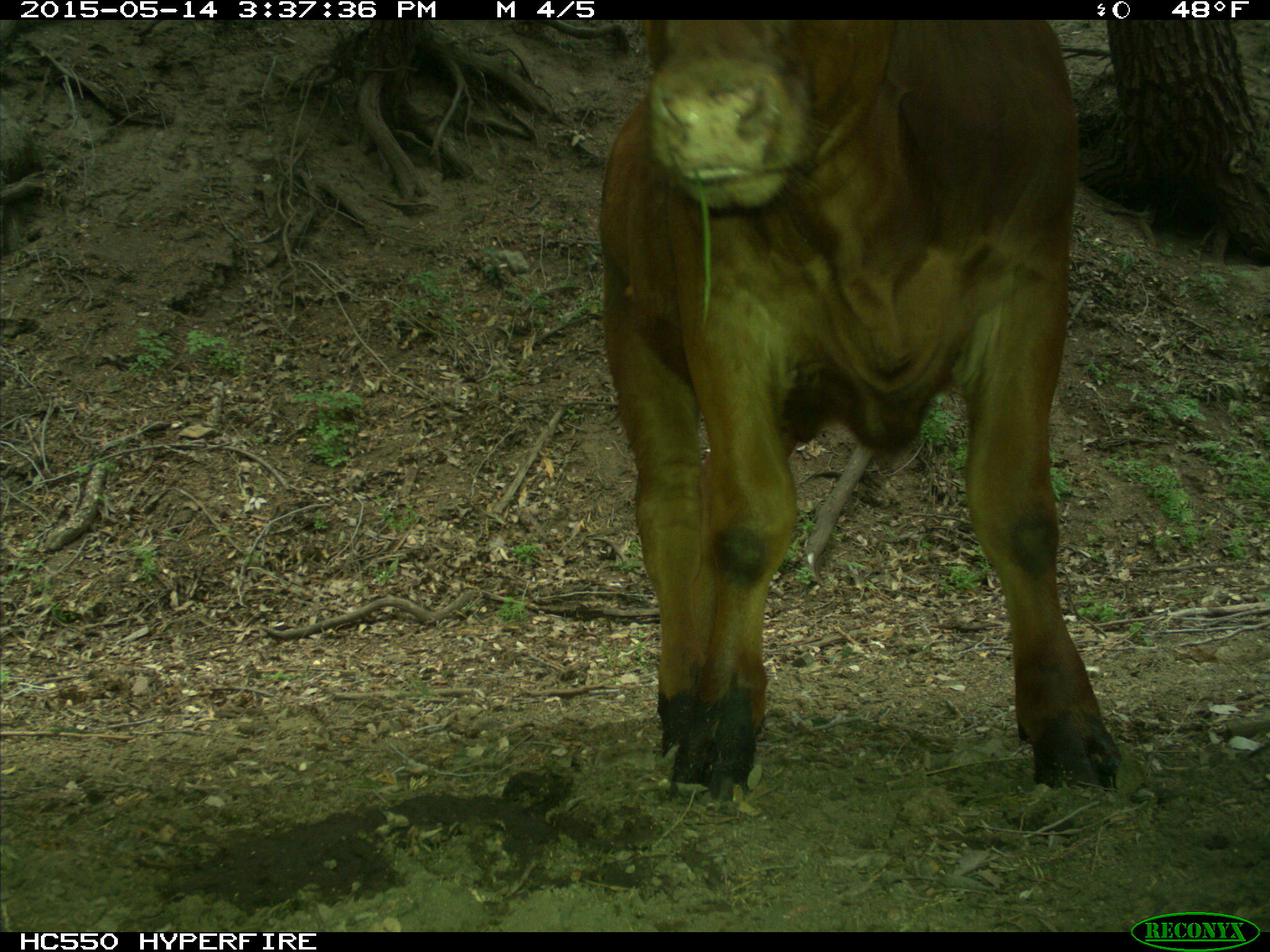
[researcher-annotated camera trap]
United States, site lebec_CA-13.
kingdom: Animalia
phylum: Chordata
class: Mammalia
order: Artiodactyla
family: Bovidae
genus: Bos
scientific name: Bos taurus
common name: domestic cow